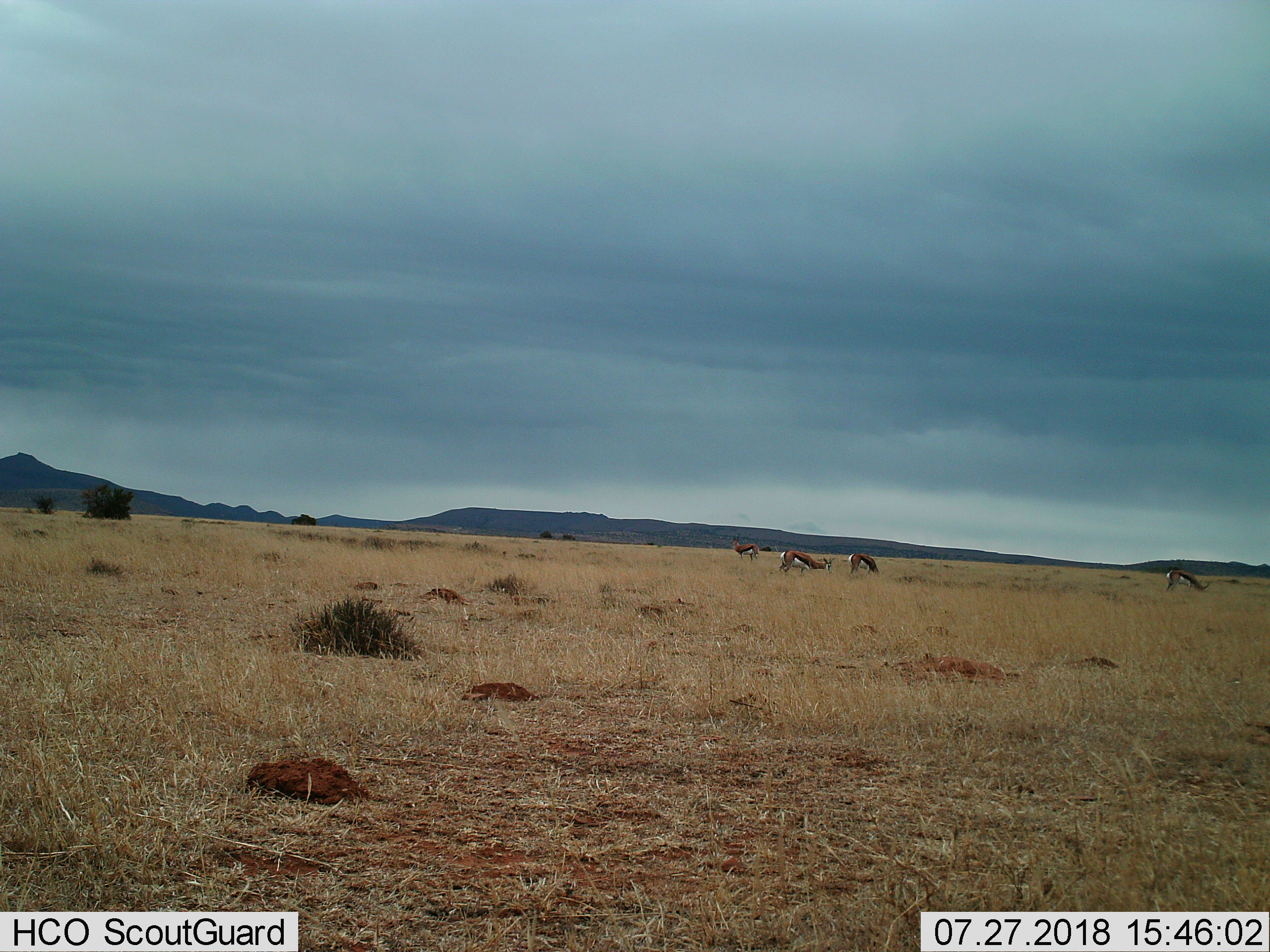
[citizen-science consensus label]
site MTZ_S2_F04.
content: unidentified animal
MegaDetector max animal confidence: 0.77